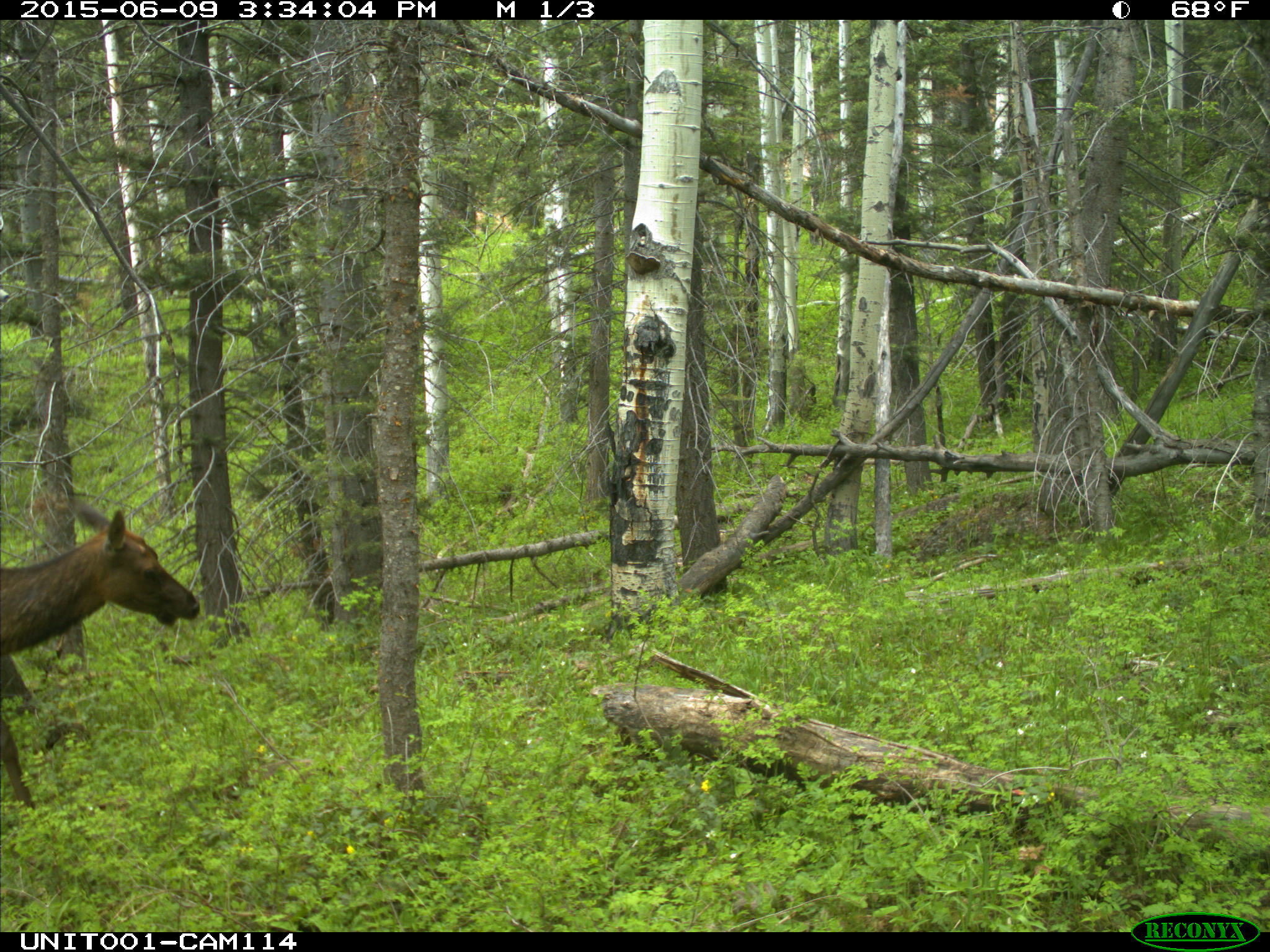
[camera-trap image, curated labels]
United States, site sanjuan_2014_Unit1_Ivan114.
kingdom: Animalia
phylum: Chordata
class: Mammalia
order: Artiodactyla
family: Cervidae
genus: Cervus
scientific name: Cervus elaphus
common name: red deer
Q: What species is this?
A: Cervus elaphus (red deer).